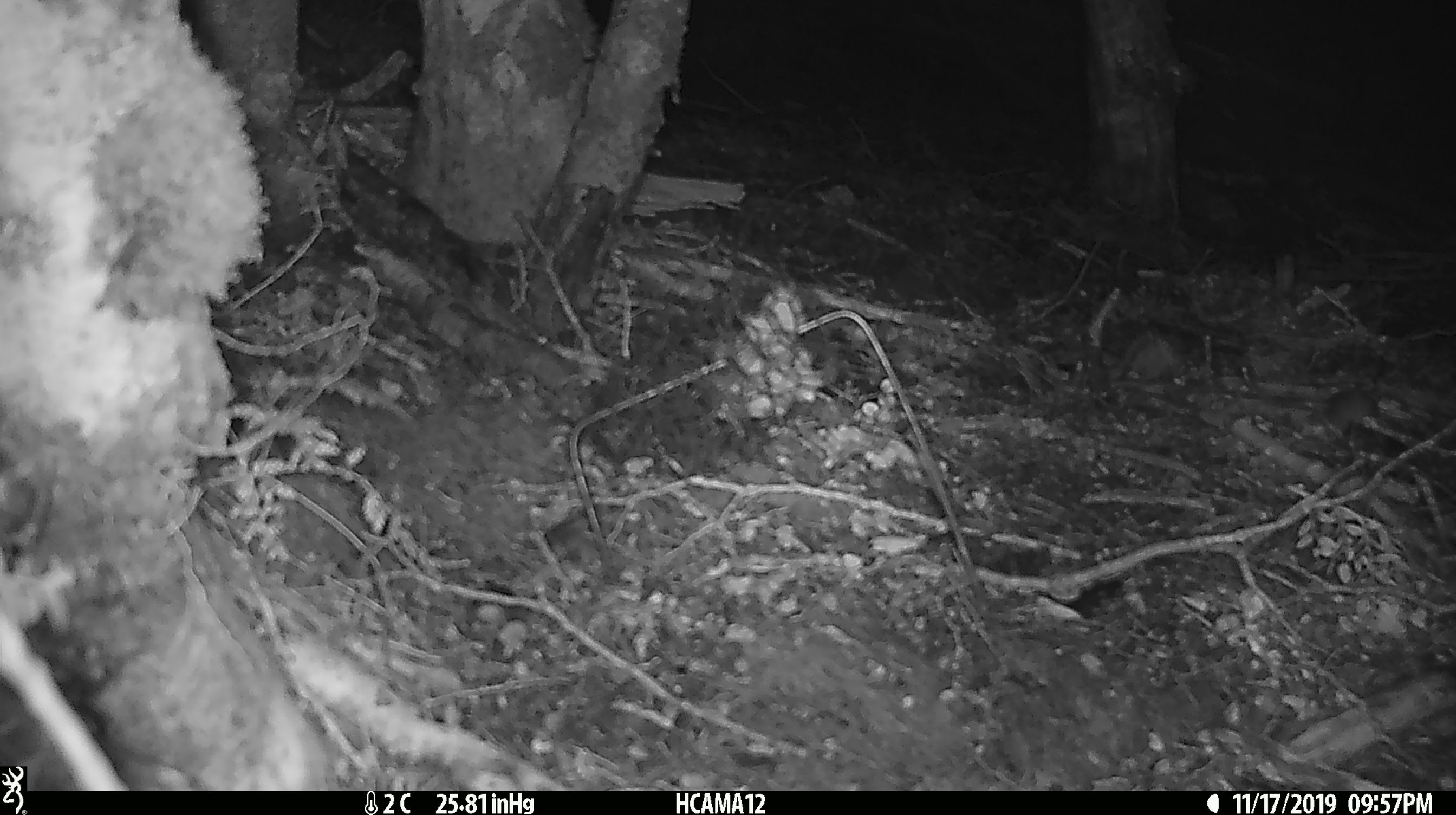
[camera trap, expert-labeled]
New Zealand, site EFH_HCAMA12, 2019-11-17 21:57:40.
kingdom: Animalia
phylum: Chordata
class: Mammalia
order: Rodentia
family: Muridae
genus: Mus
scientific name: Mus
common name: mouse